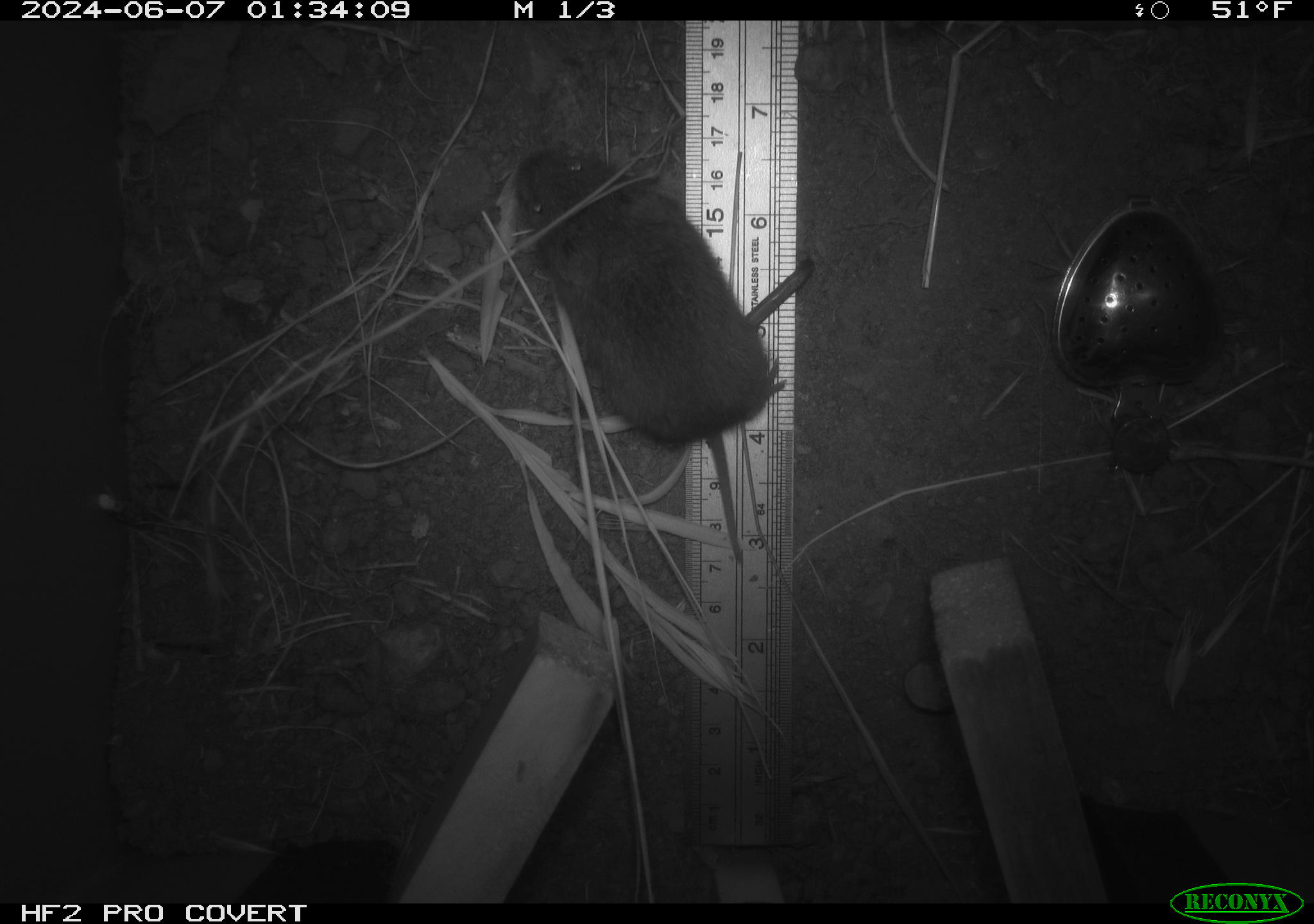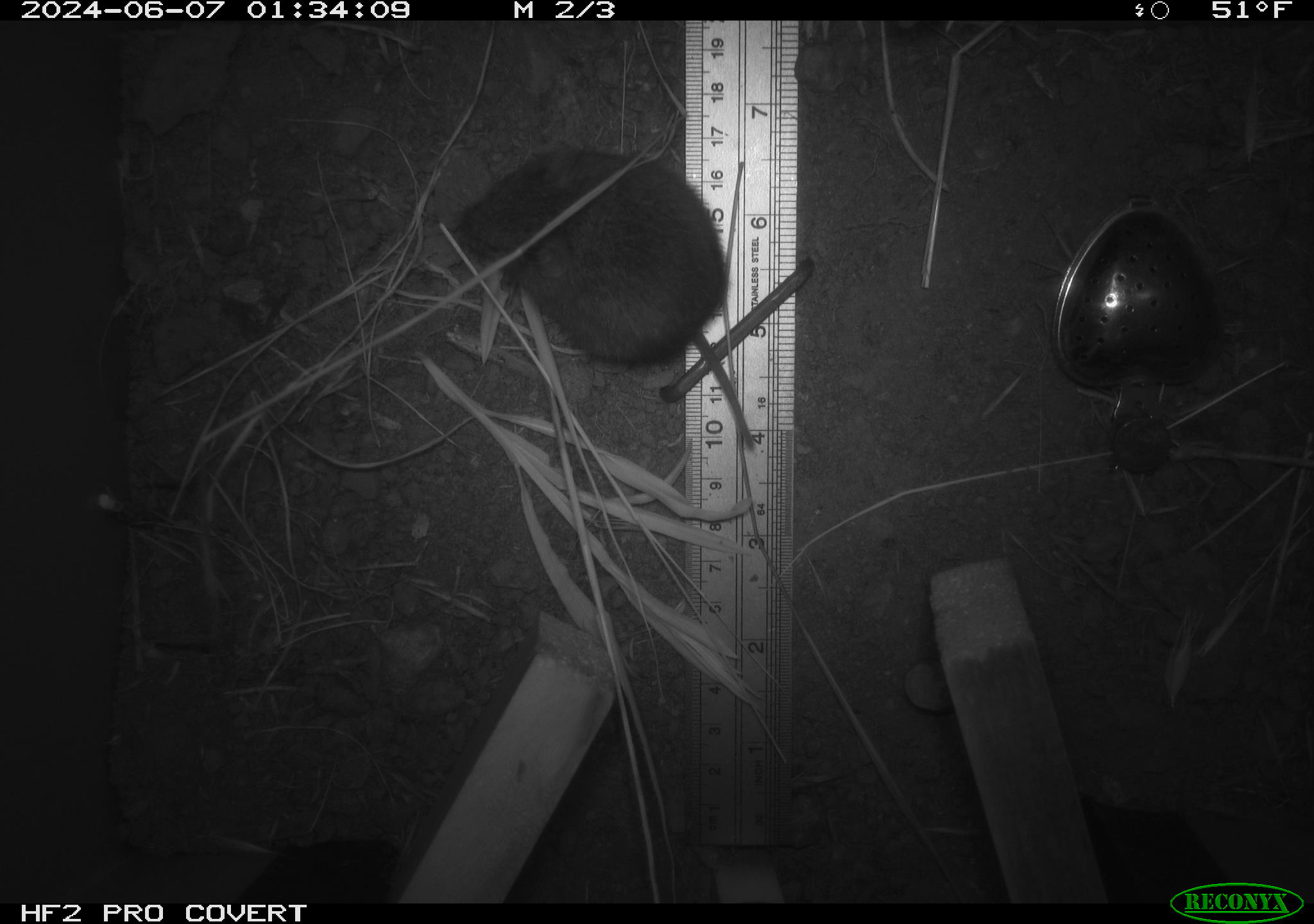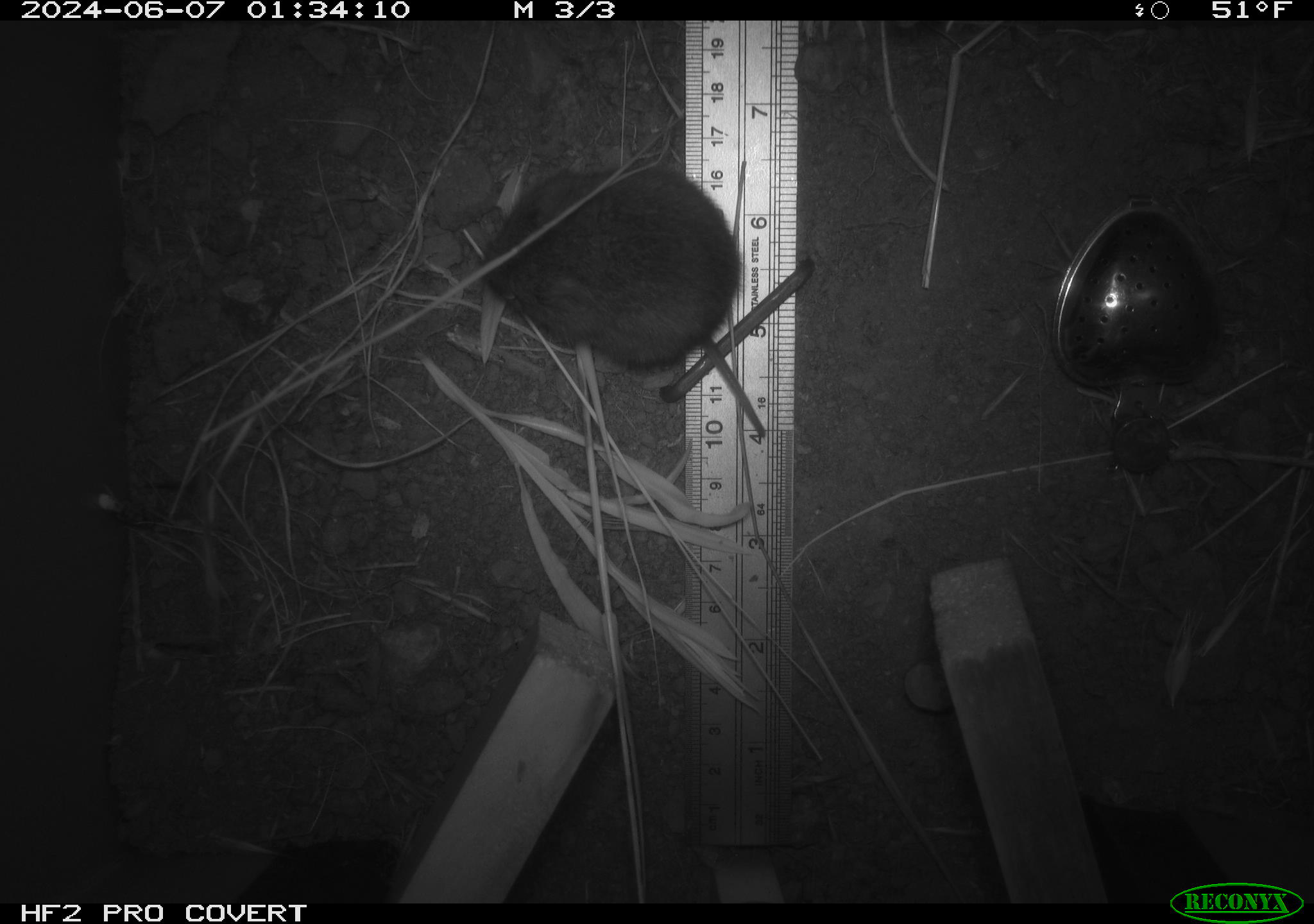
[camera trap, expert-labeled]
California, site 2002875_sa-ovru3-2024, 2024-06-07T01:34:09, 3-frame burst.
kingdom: Animalia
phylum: Chordata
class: Mammalia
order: Rodentia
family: Cricetidae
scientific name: Arvicolinae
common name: voles, lemmings, and muskrats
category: arvicolinae subfamily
Arvicolinae subfamily (voles, lemmings, and muskrats) (Arvicolinae).